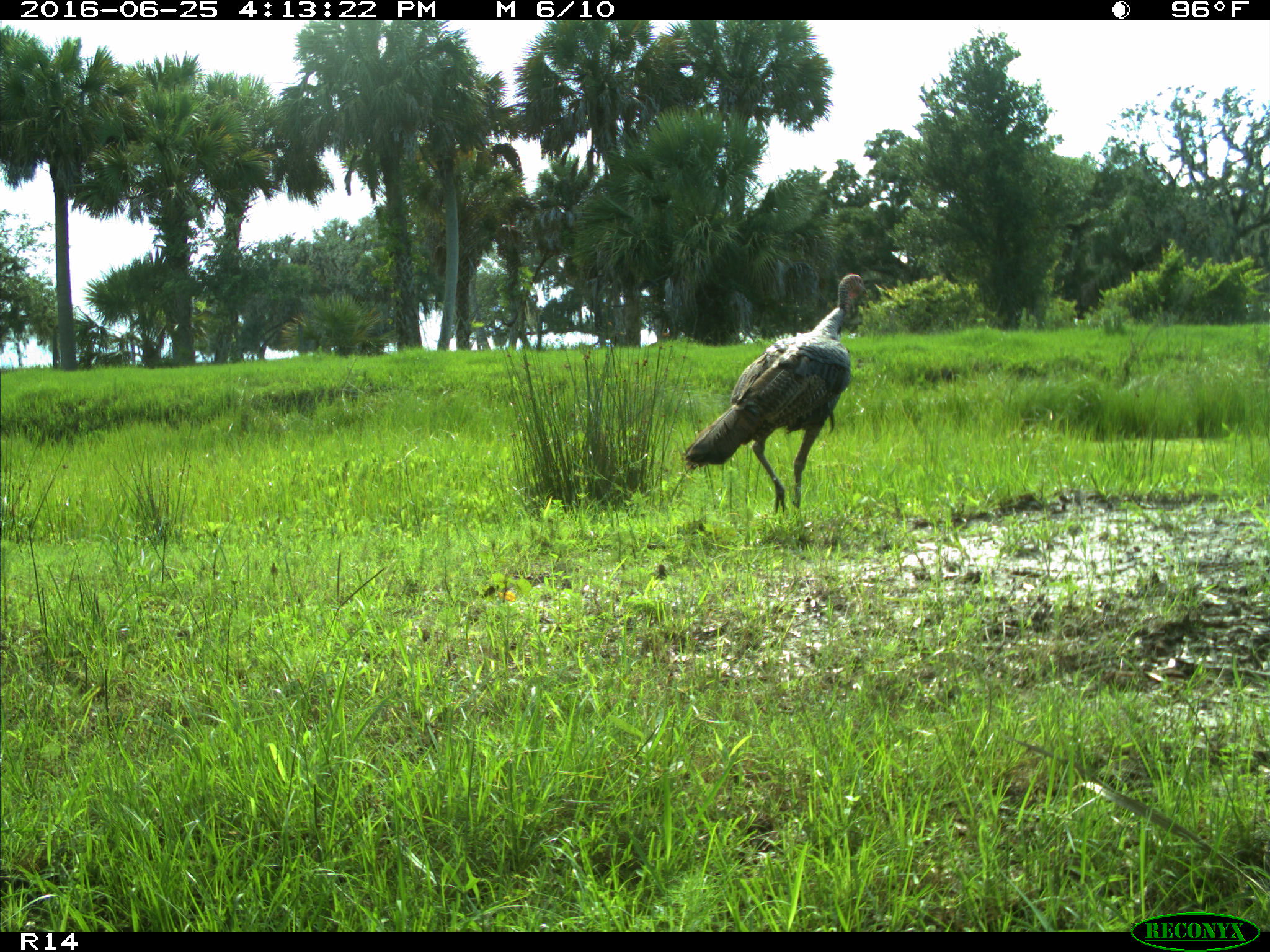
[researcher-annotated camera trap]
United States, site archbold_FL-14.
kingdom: Animalia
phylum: Chordata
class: Aves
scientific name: Aves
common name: birds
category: unidentified bird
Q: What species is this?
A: Unidentified bird (birds) (Aves).